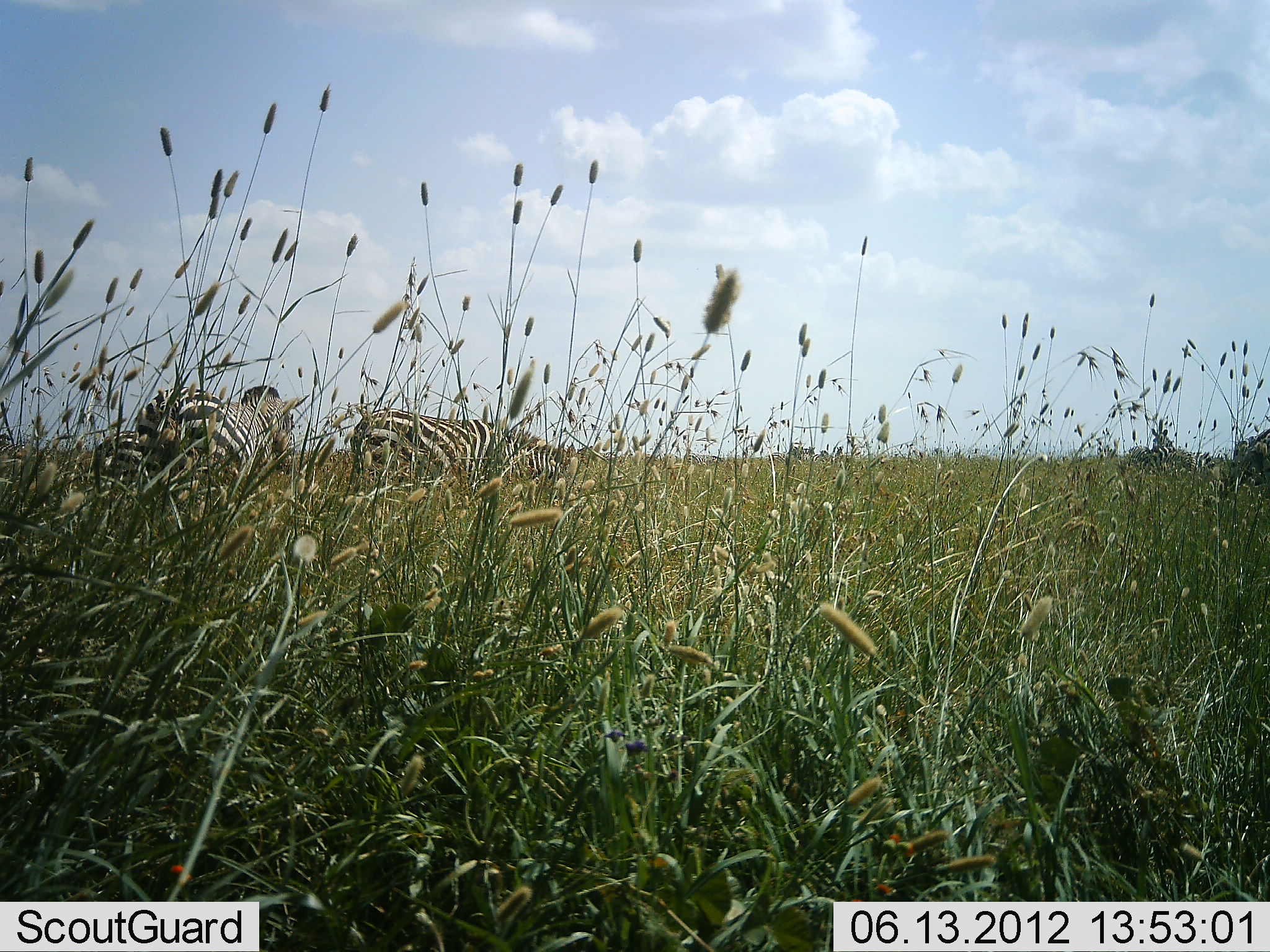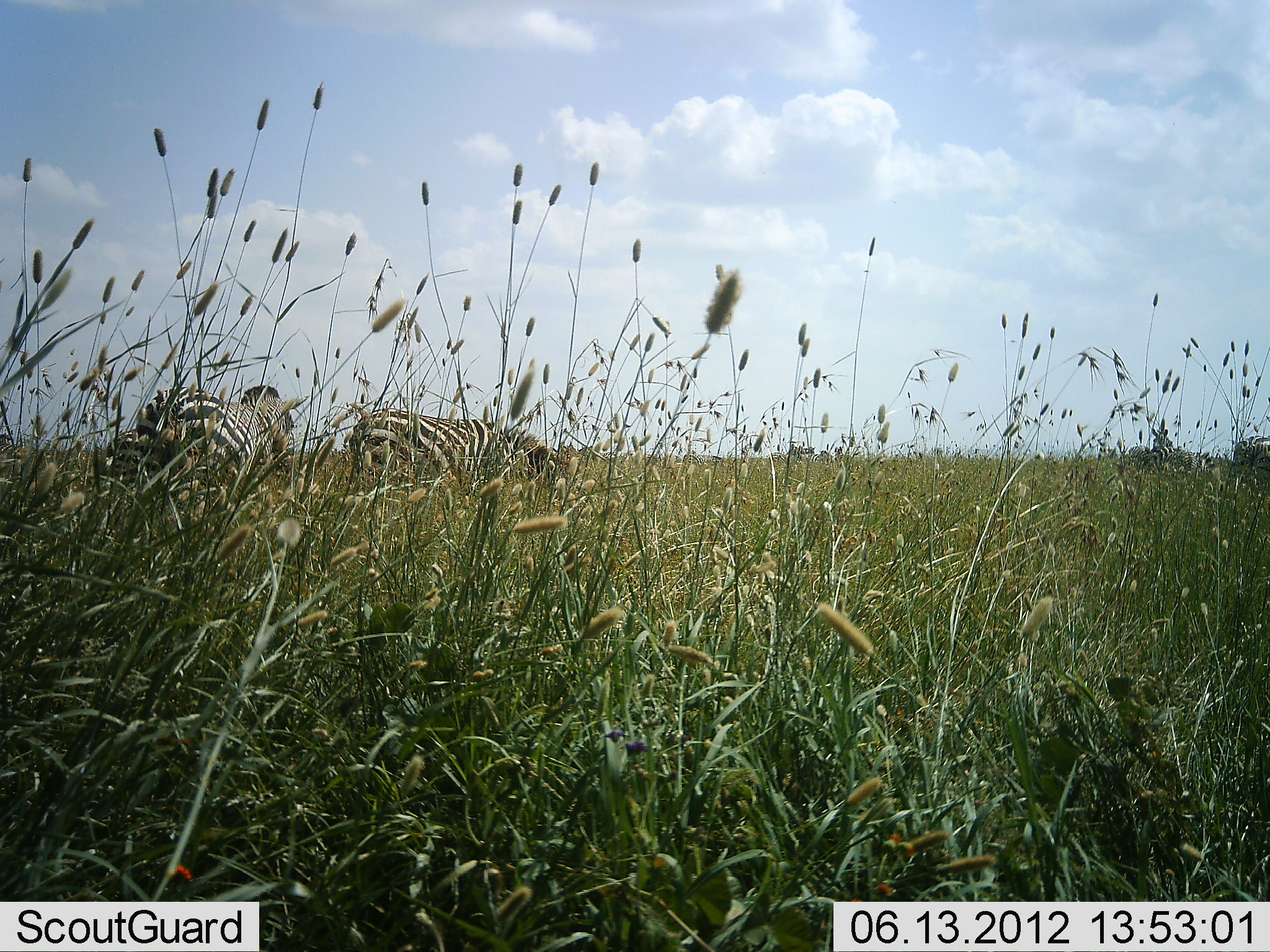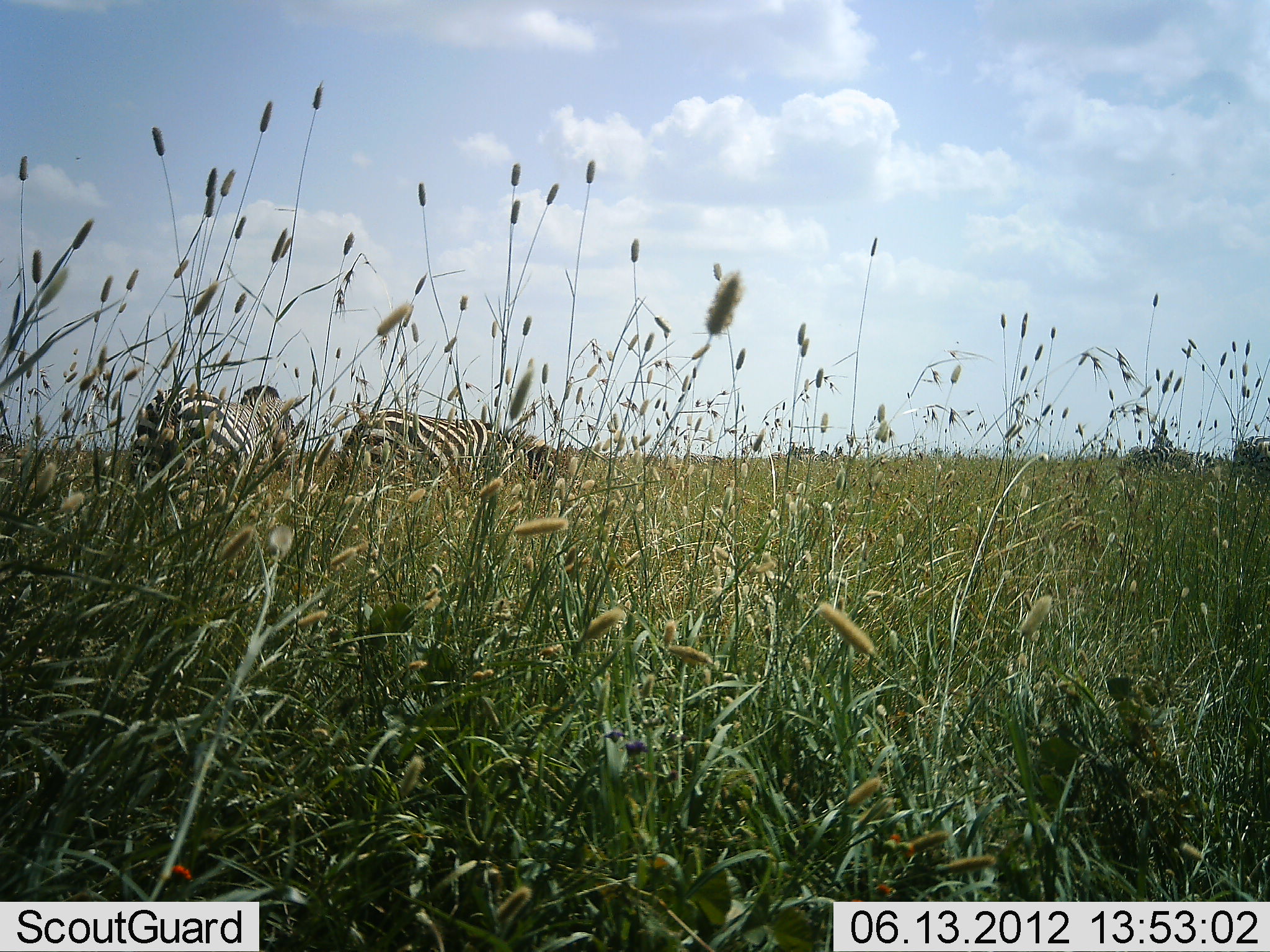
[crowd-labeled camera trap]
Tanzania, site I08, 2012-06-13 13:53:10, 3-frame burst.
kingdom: Animalia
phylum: Chordata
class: Mammalia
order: Perissodactyla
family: Equidae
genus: Equus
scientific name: Equus quagga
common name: plains zebra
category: zebra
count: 3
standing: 50%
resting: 0%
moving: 10%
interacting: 0%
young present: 0%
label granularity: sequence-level